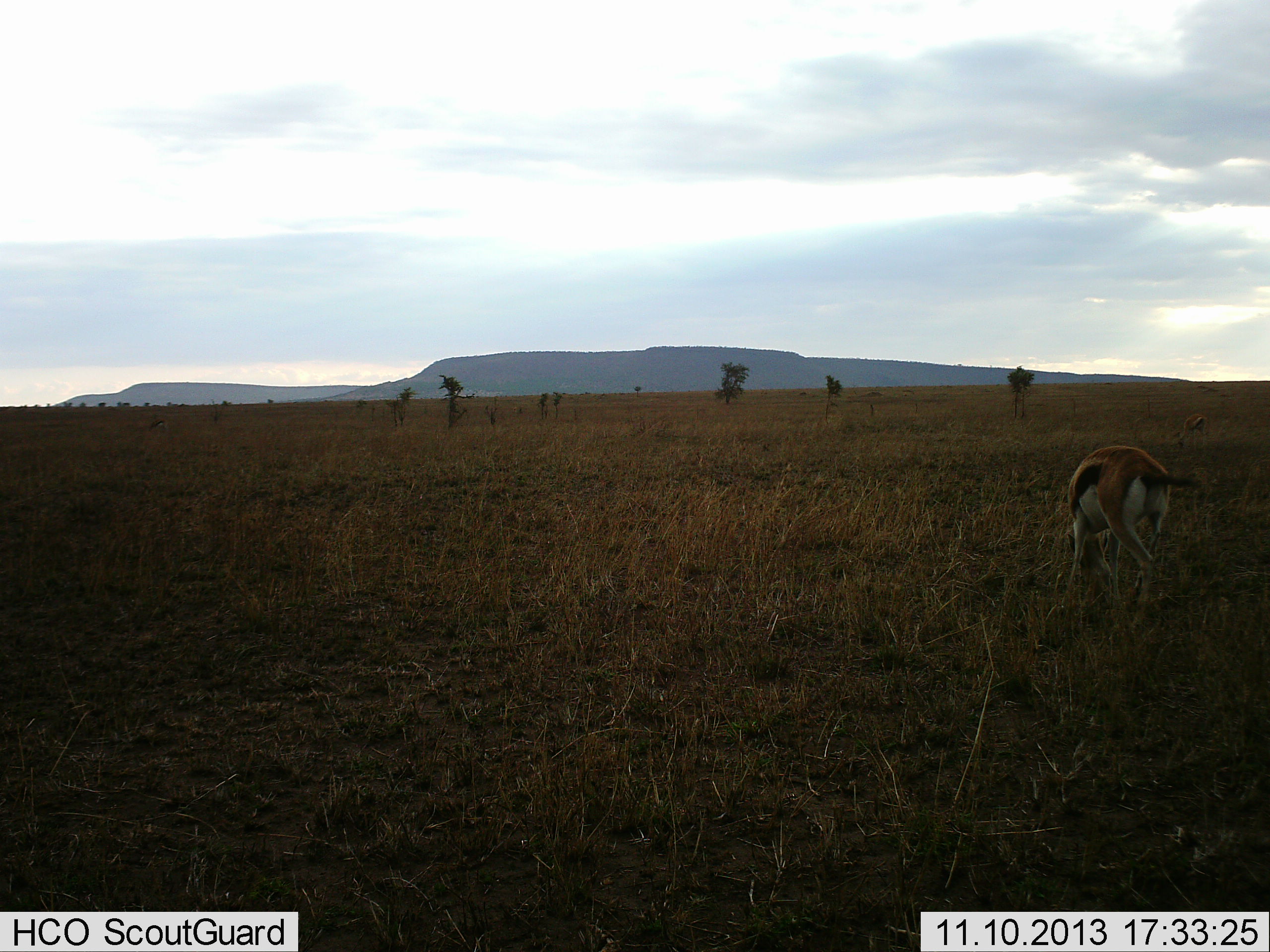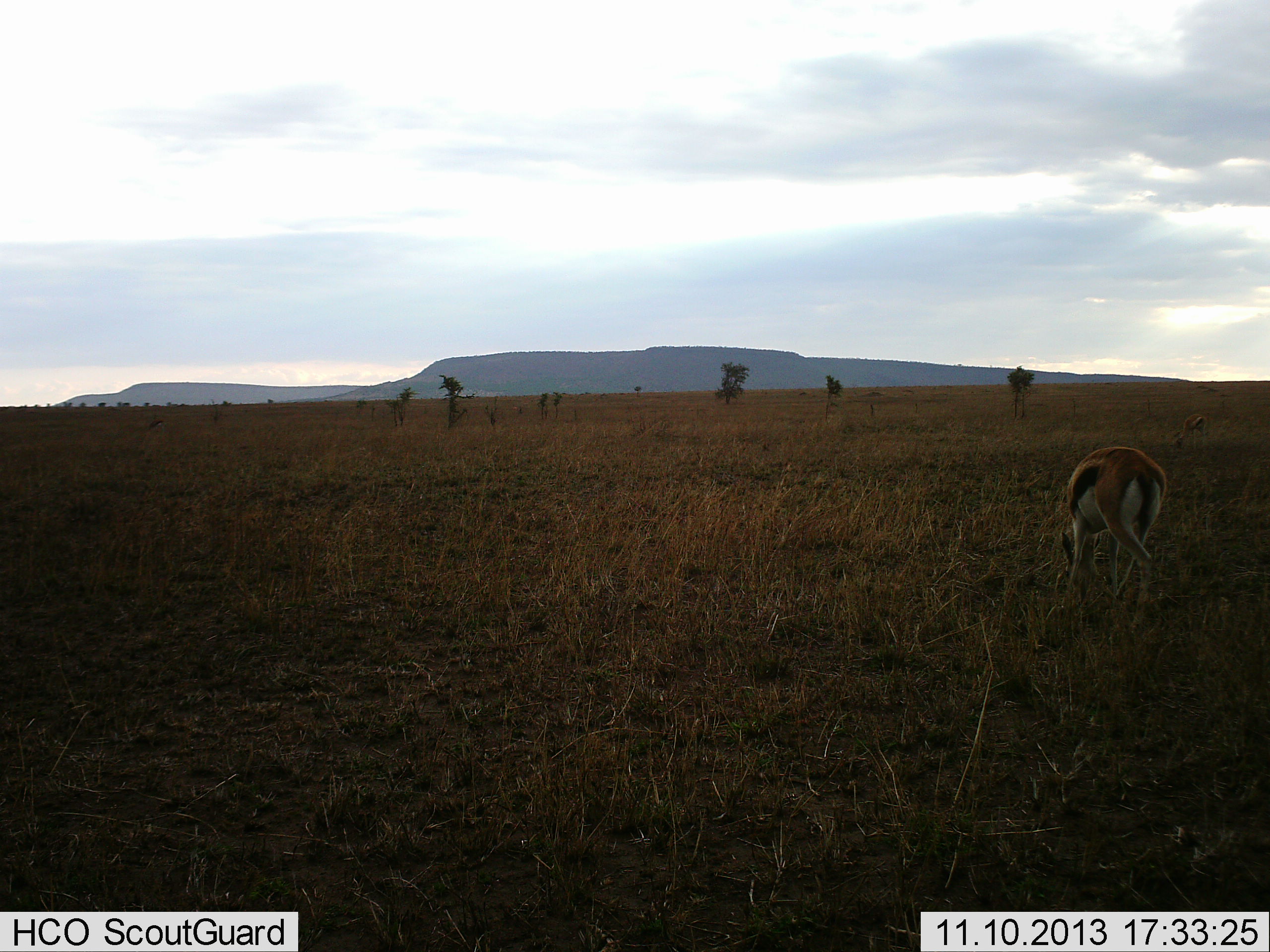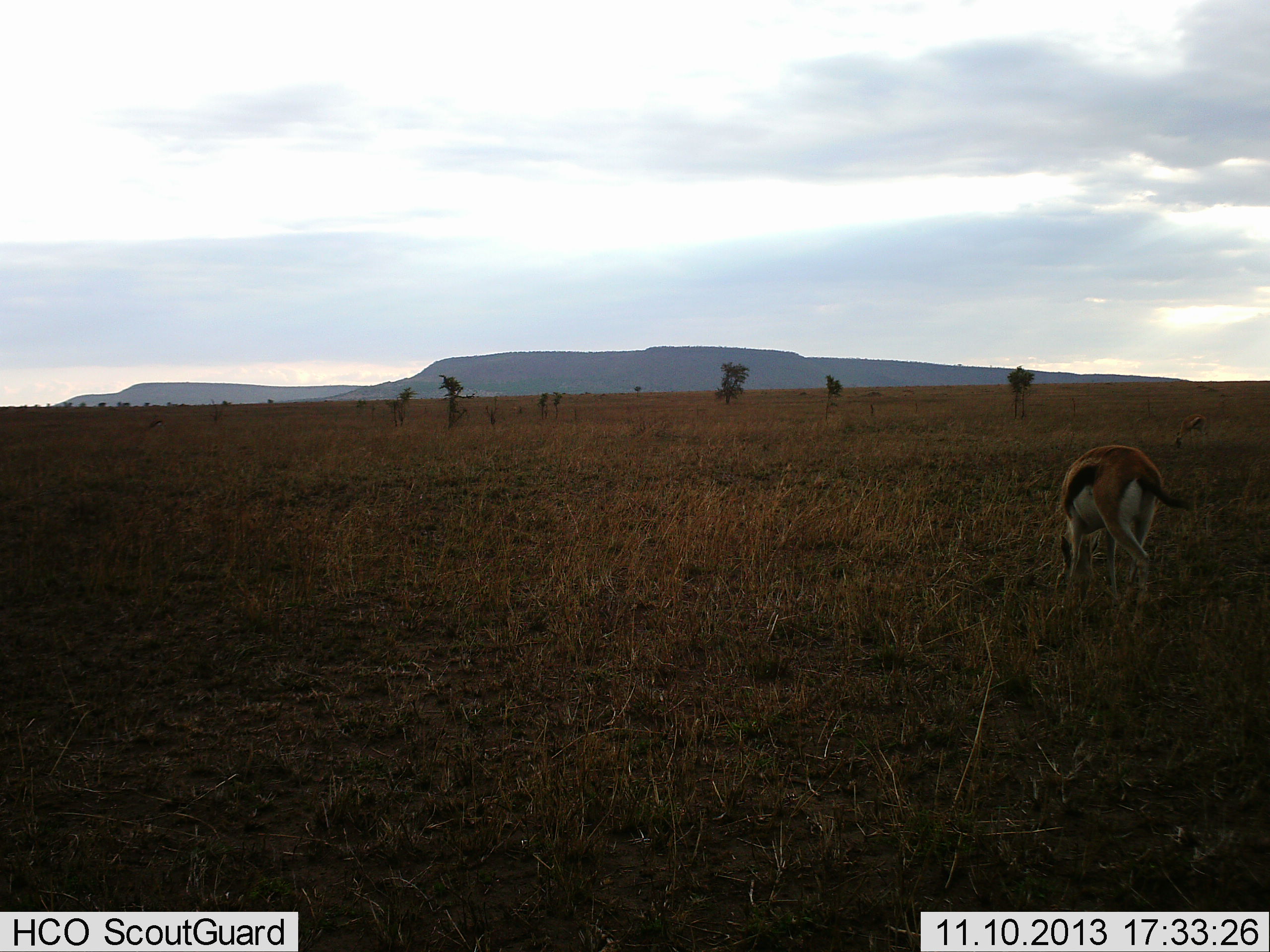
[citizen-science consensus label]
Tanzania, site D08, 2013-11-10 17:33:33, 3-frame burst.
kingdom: Animalia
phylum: Chordata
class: Mammalia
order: Artiodactyla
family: Bovidae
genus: Eudorcas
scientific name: Eudorcas thomsonii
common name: thomson's gazelle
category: gazellethomsons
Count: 1.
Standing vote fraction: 10%.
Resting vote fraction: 0%.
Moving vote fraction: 0%.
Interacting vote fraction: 0%.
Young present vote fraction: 0%.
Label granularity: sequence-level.